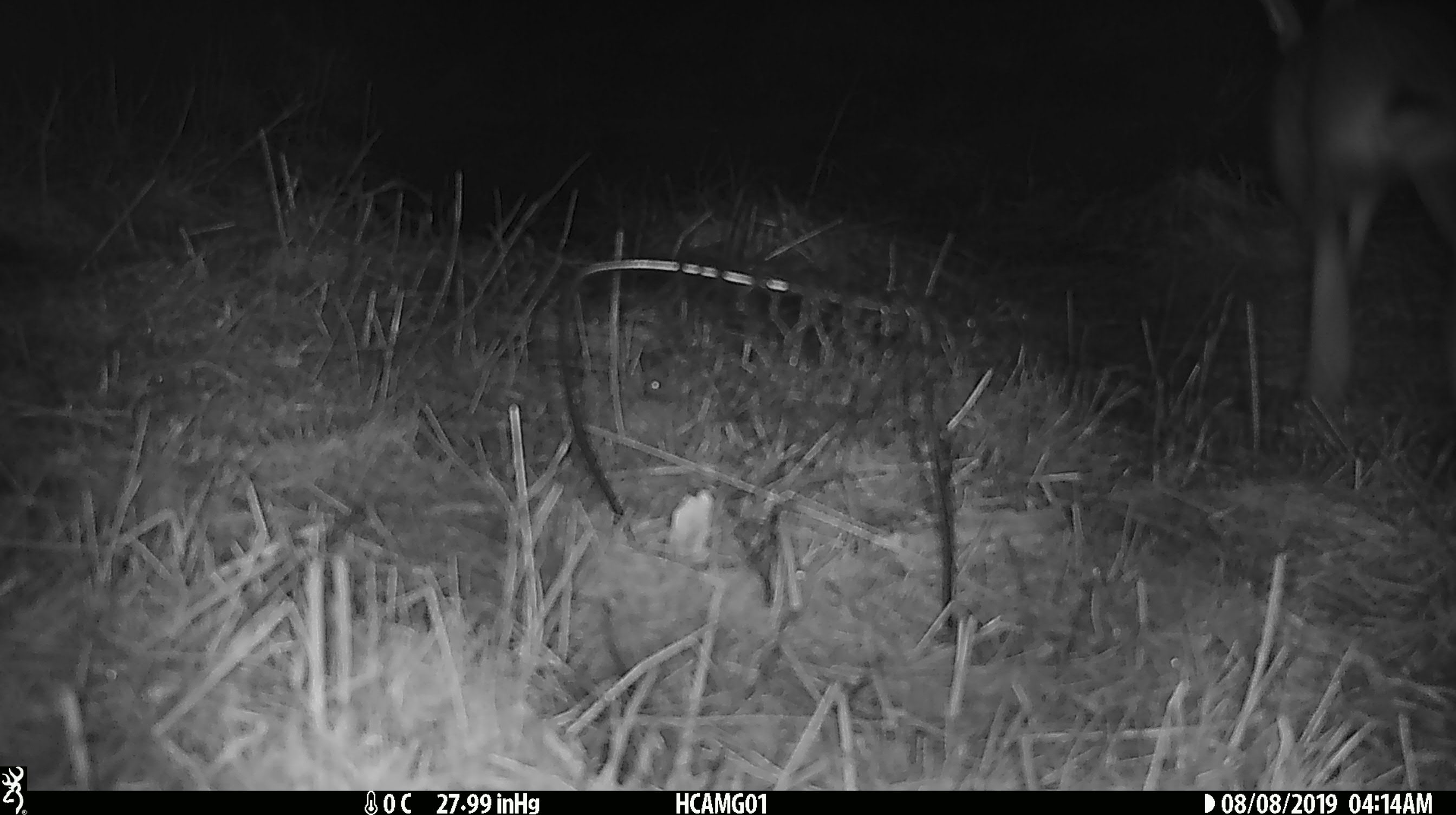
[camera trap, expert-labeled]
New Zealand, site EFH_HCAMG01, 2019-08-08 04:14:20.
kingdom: Animalia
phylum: Chordata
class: Mammalia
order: Lagomorpha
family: Leporidae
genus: Lepus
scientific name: Lepus europaeus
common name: brown hare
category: hare